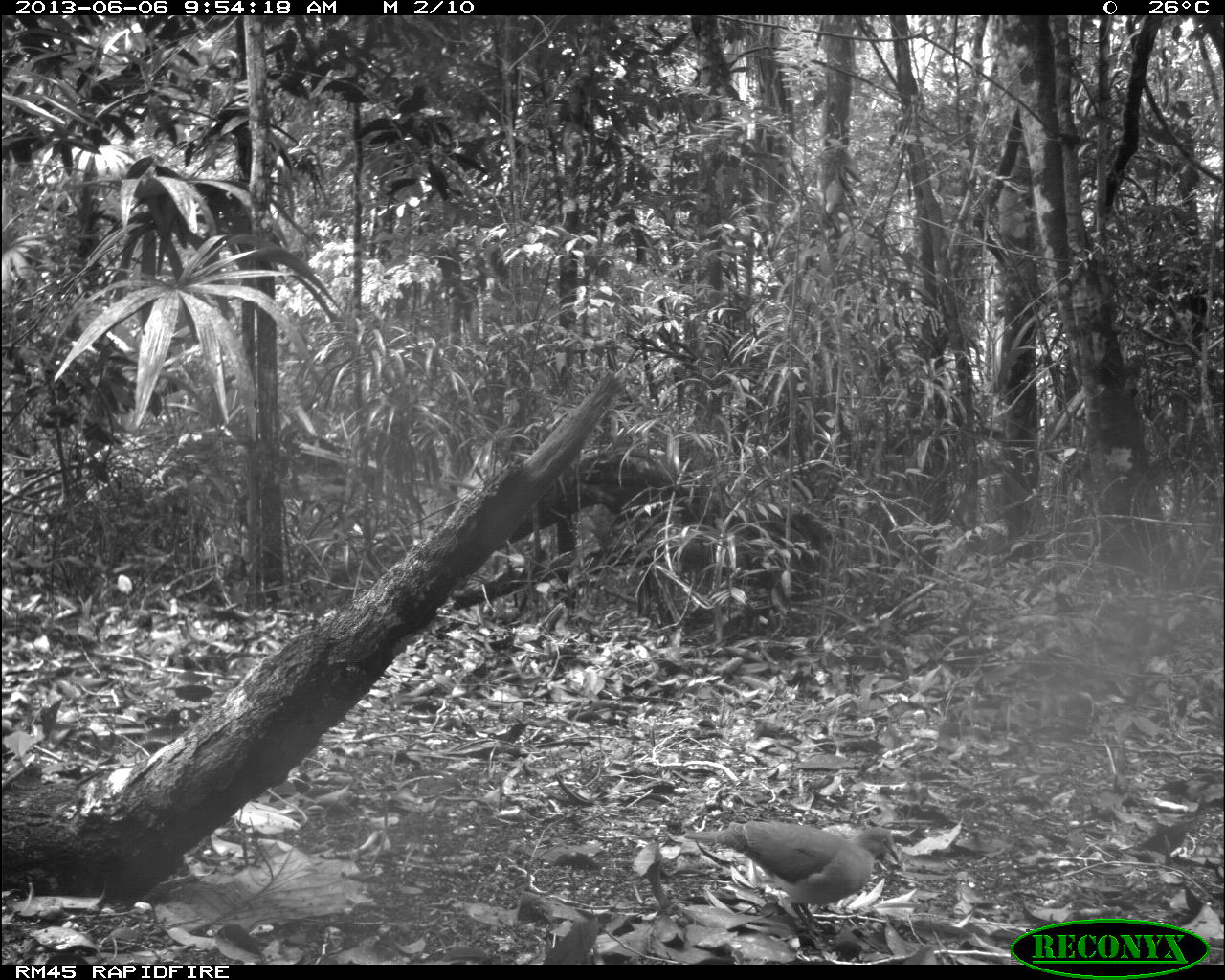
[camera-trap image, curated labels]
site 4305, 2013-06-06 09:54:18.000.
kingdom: Animalia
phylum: Chordata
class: Aves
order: Columbiformes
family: Columbidae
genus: Geotrygon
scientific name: Geotrygon montana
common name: ruddy quail-dove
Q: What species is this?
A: Geotrygon montana (ruddy quail-dove).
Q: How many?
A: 1.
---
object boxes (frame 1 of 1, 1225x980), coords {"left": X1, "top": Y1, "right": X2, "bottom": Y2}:
geotrygon montana: {"left": 685, "top": 818, "right": 899, "bottom": 942}